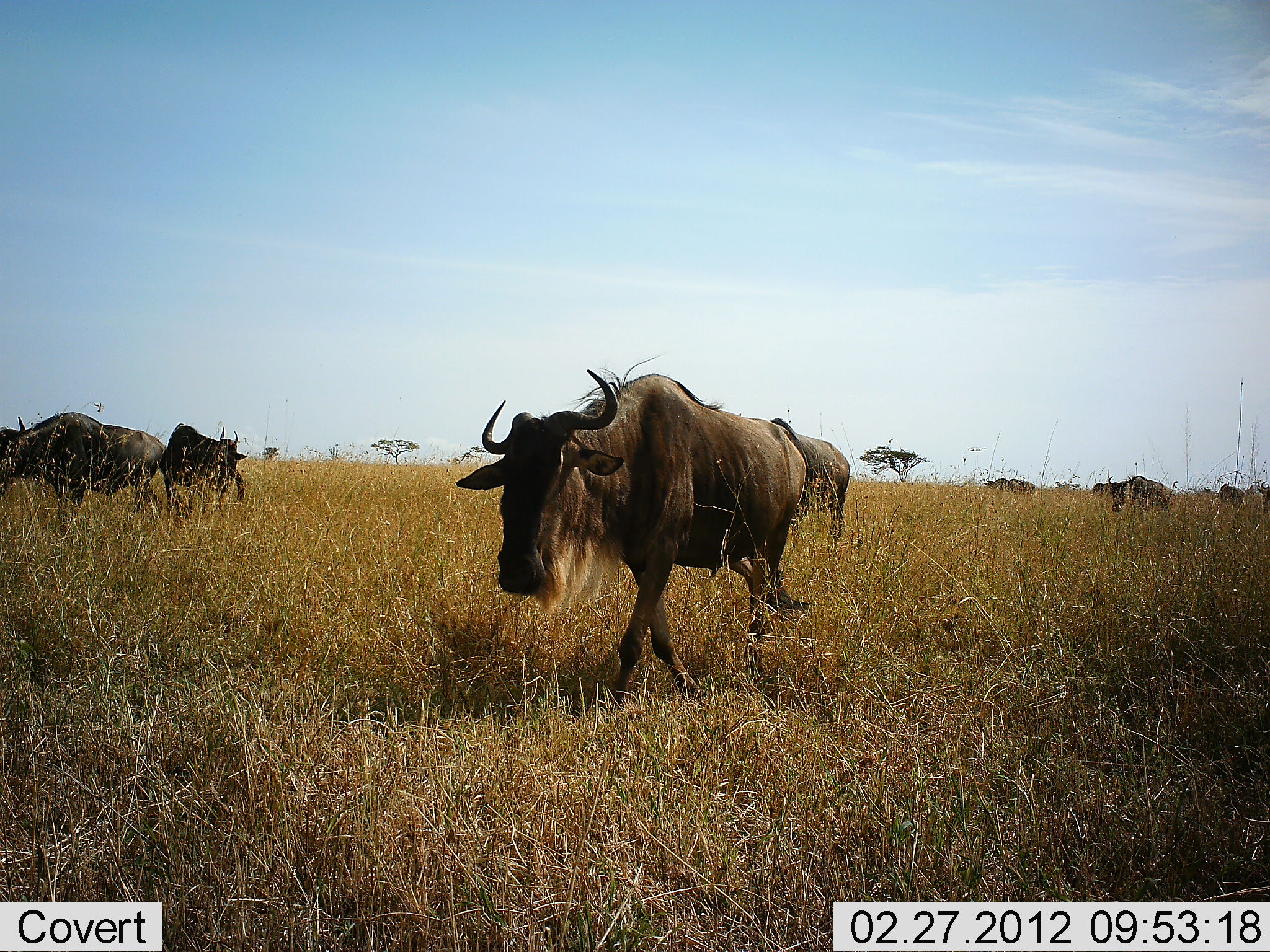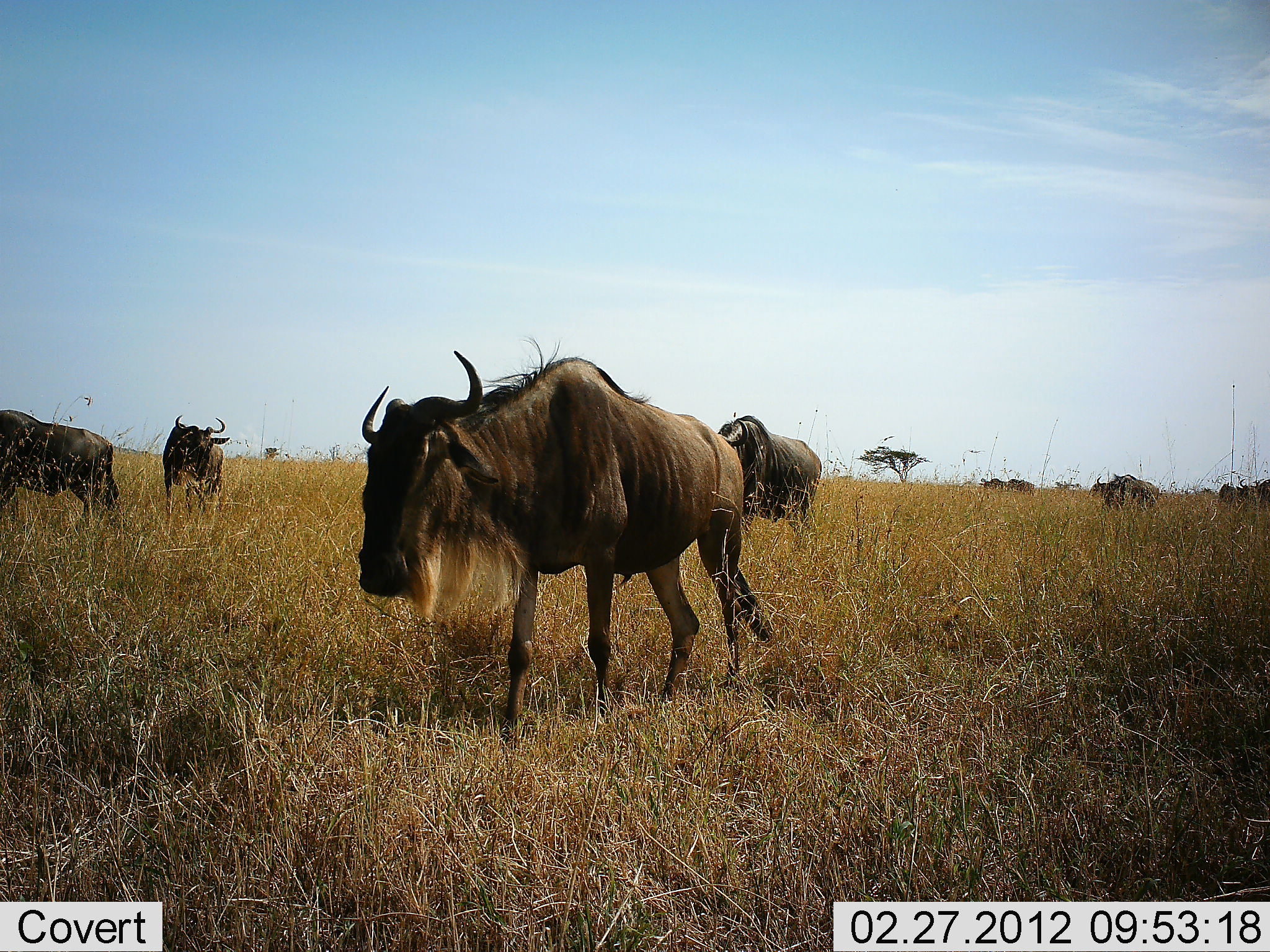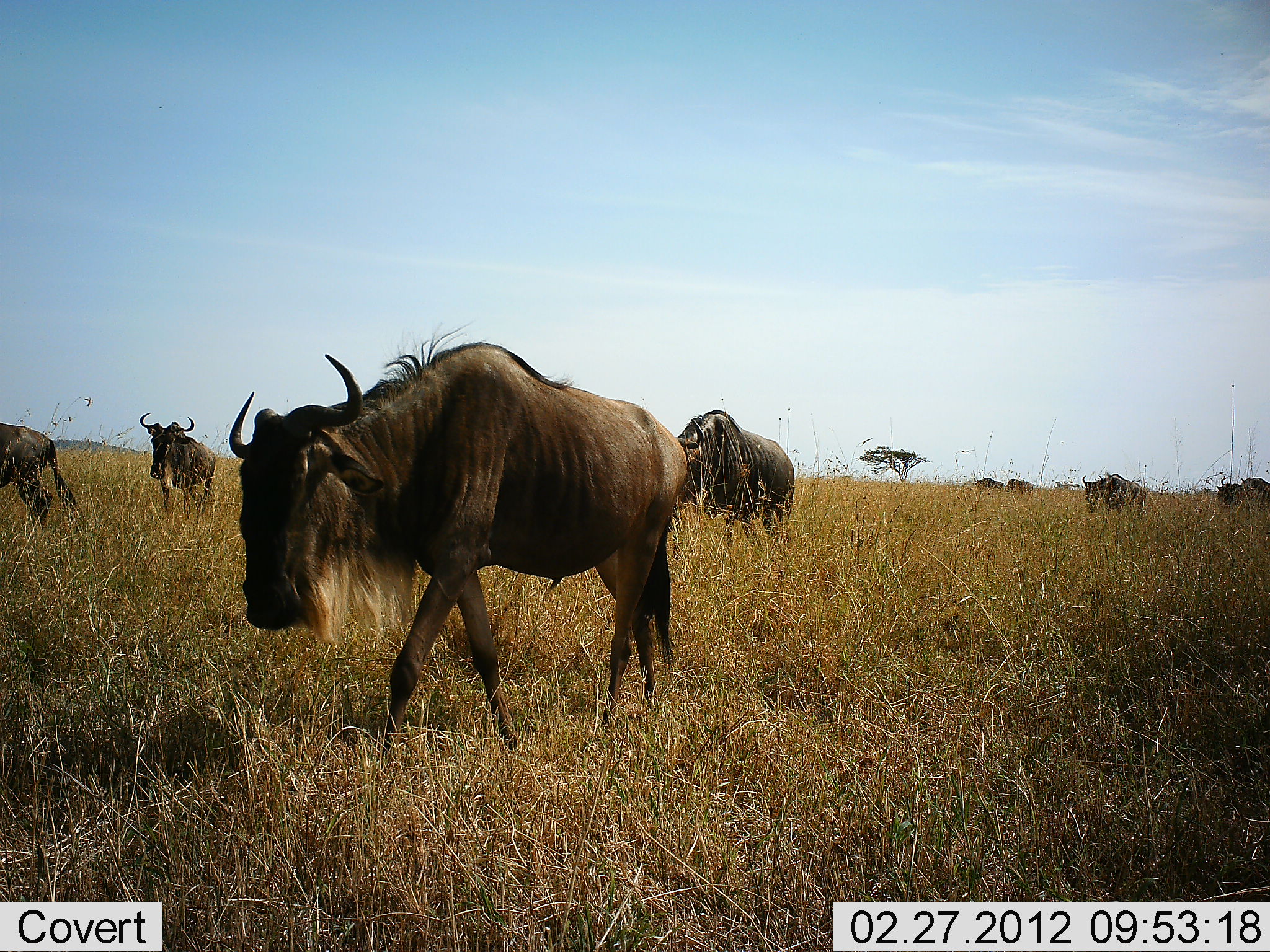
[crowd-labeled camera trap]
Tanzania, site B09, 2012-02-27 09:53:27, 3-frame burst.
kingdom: Animalia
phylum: Chordata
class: Mammalia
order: Artiodactyla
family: Bovidae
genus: Connochaetes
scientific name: Connochaetes taurinus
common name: blue wildebeest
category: wildebeest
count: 9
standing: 11%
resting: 0%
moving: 96%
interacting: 0%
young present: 0%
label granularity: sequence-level